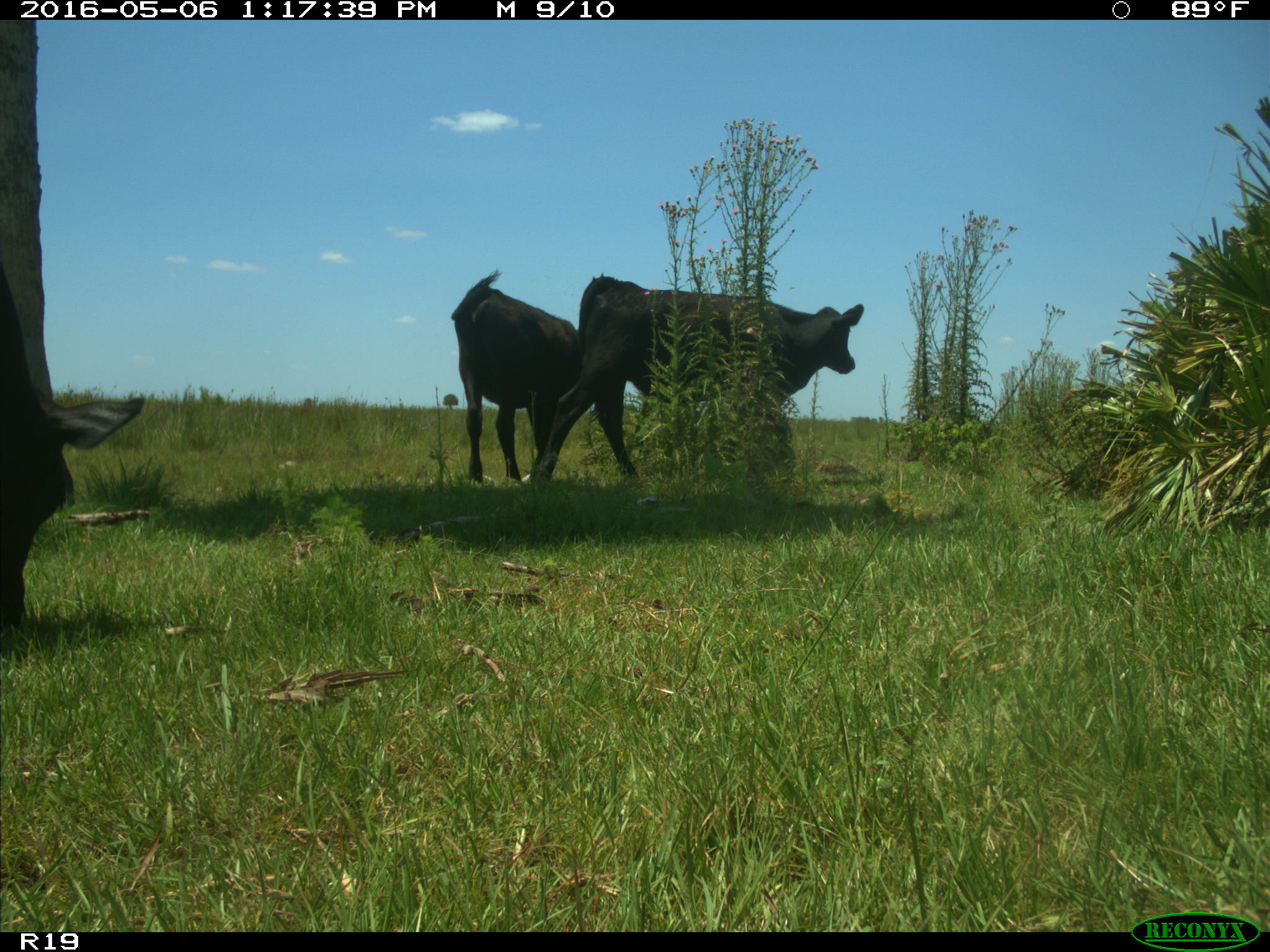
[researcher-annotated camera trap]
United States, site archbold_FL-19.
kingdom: Animalia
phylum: Chordata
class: Mammalia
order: Artiodactyla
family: Bovidae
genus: Bos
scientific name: Bos taurus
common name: domestic cow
Bos taurus (domestic cow).